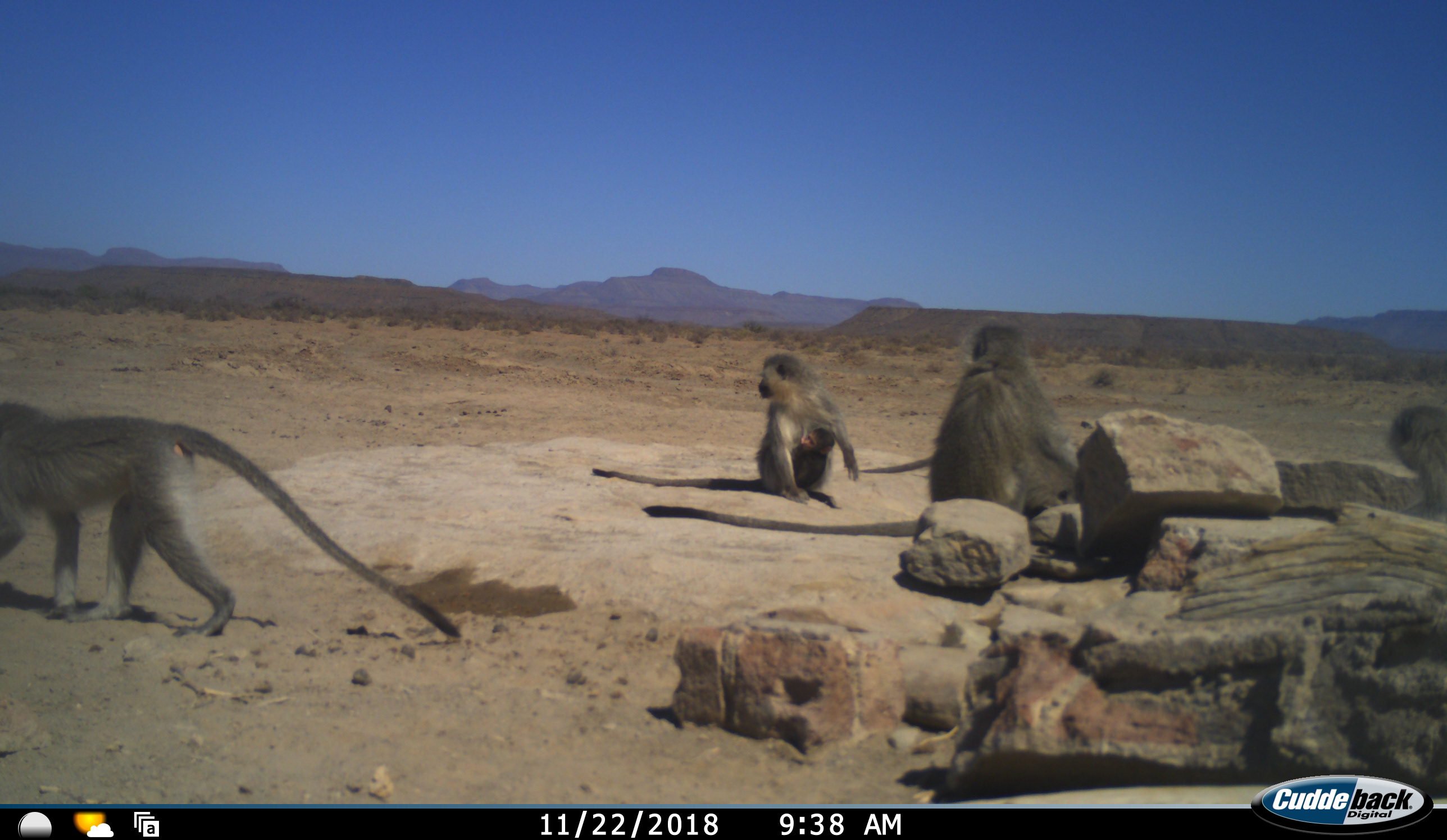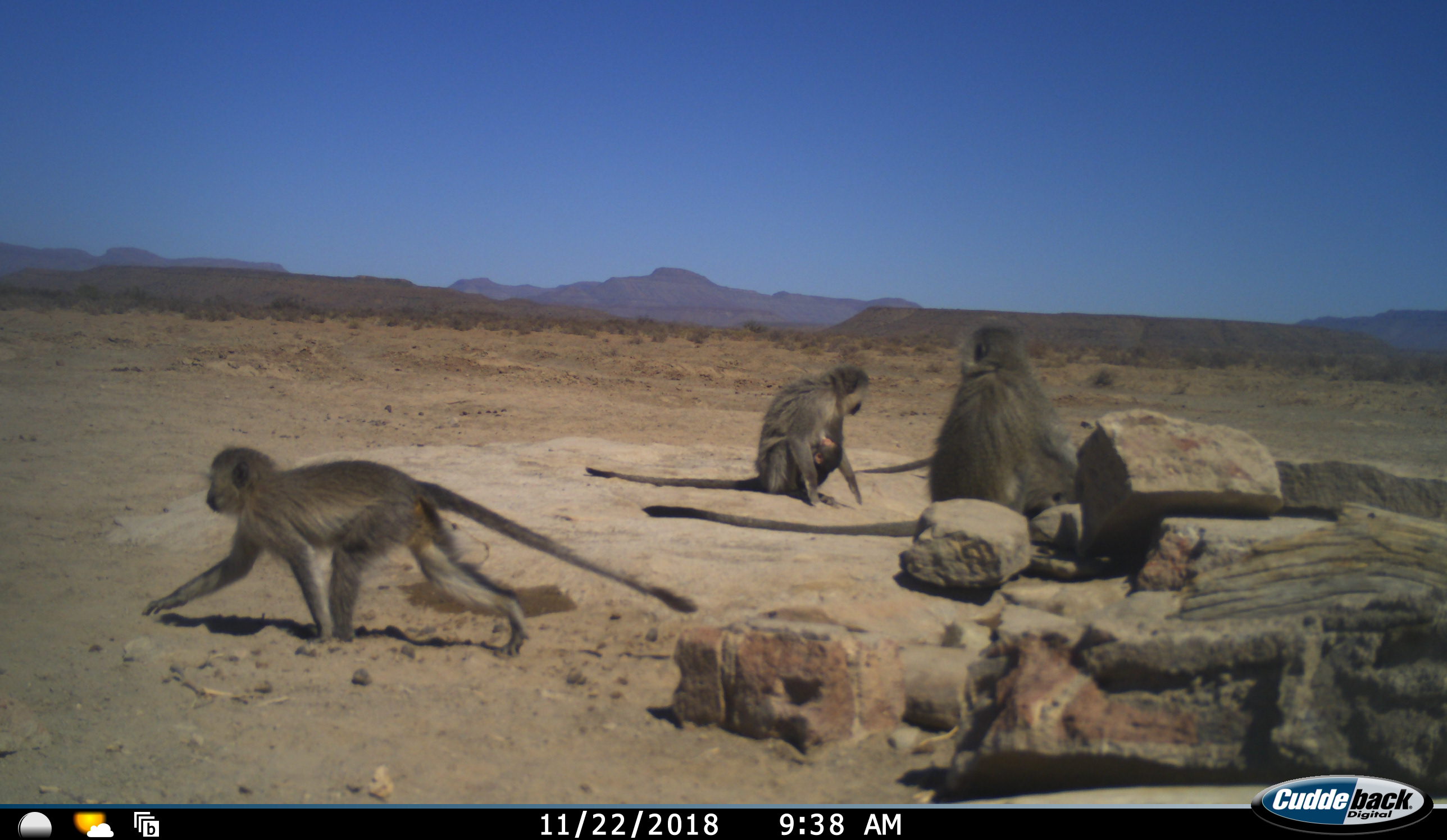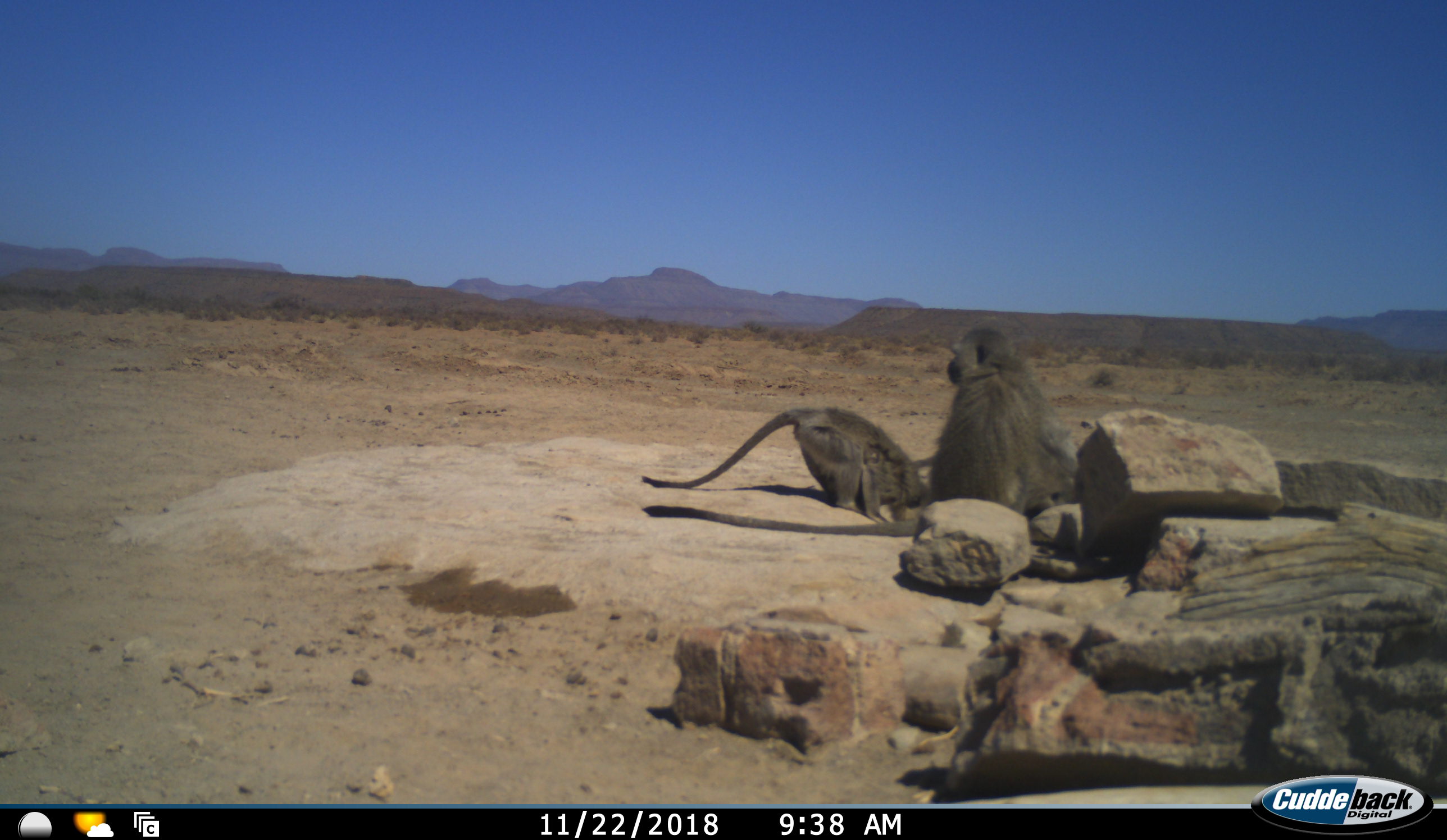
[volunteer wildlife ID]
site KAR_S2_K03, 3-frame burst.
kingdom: Animalia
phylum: Chordata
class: Mammalia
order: Primates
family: Cercopithecidae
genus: Chlorocebus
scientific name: Chlorocebus pygerythrus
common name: vervet monkey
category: monkeyvervet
Monkeyvervet (vervet monkey) (Chlorocebus pygerythrus), count 5. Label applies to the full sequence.